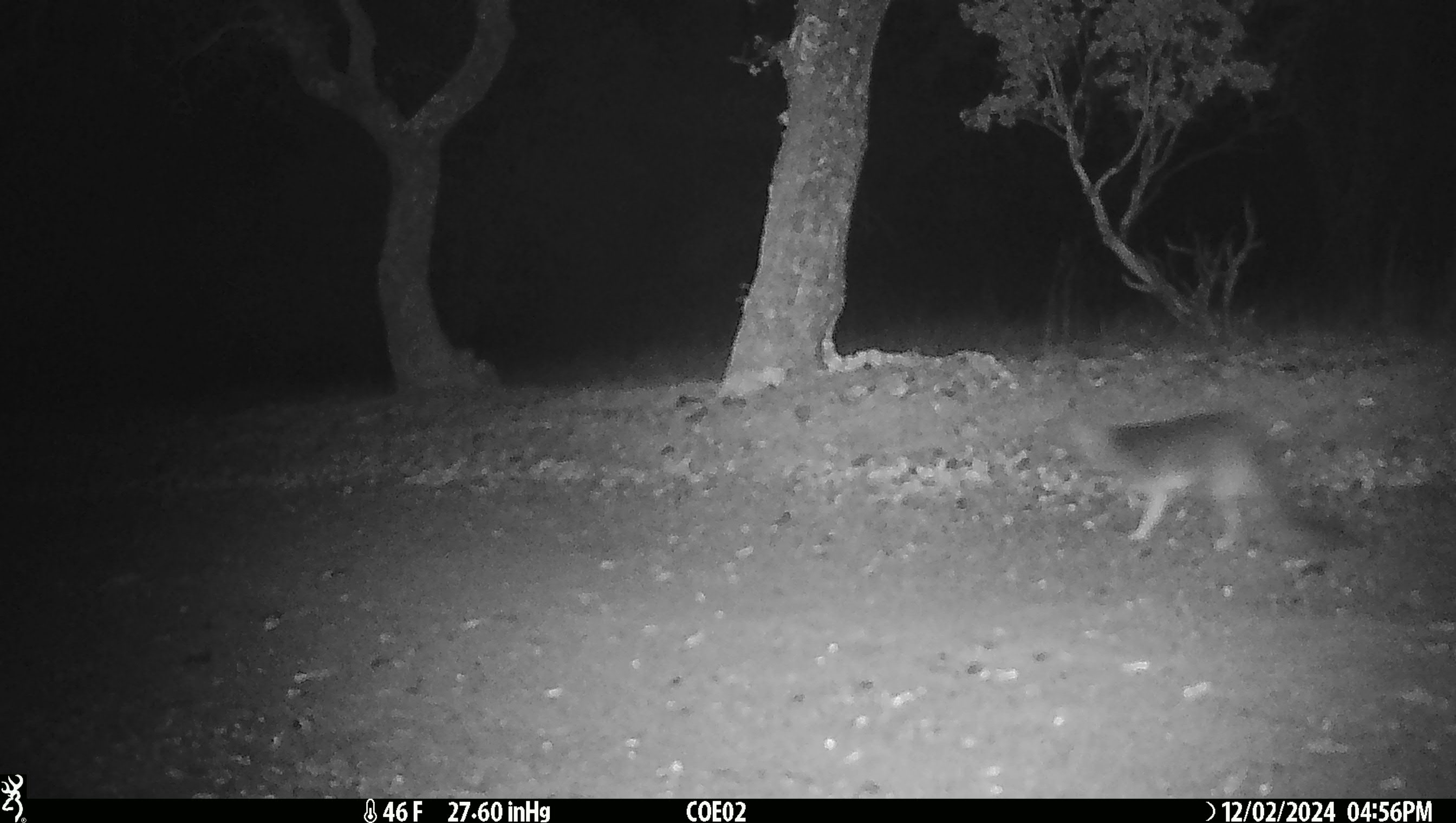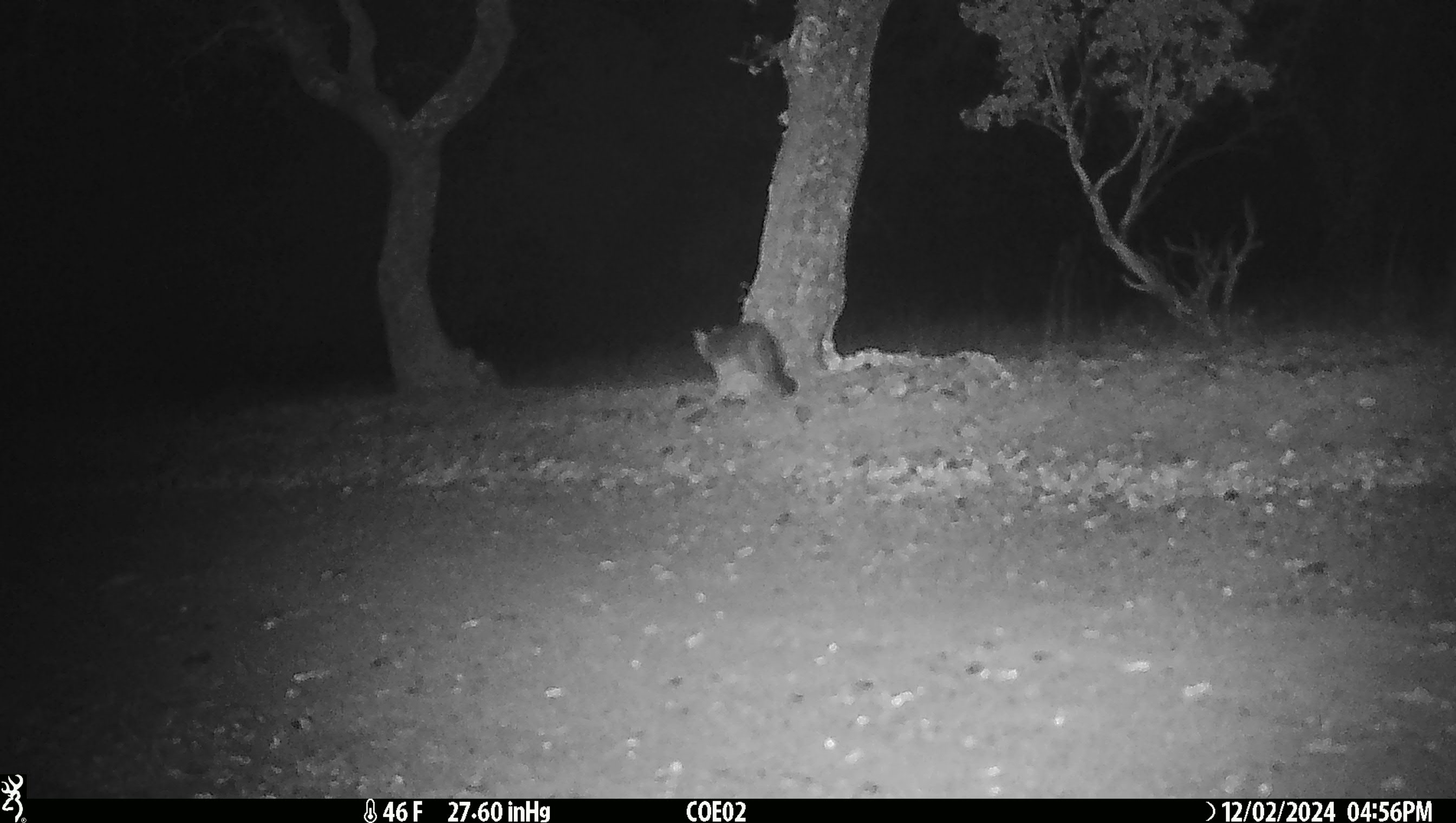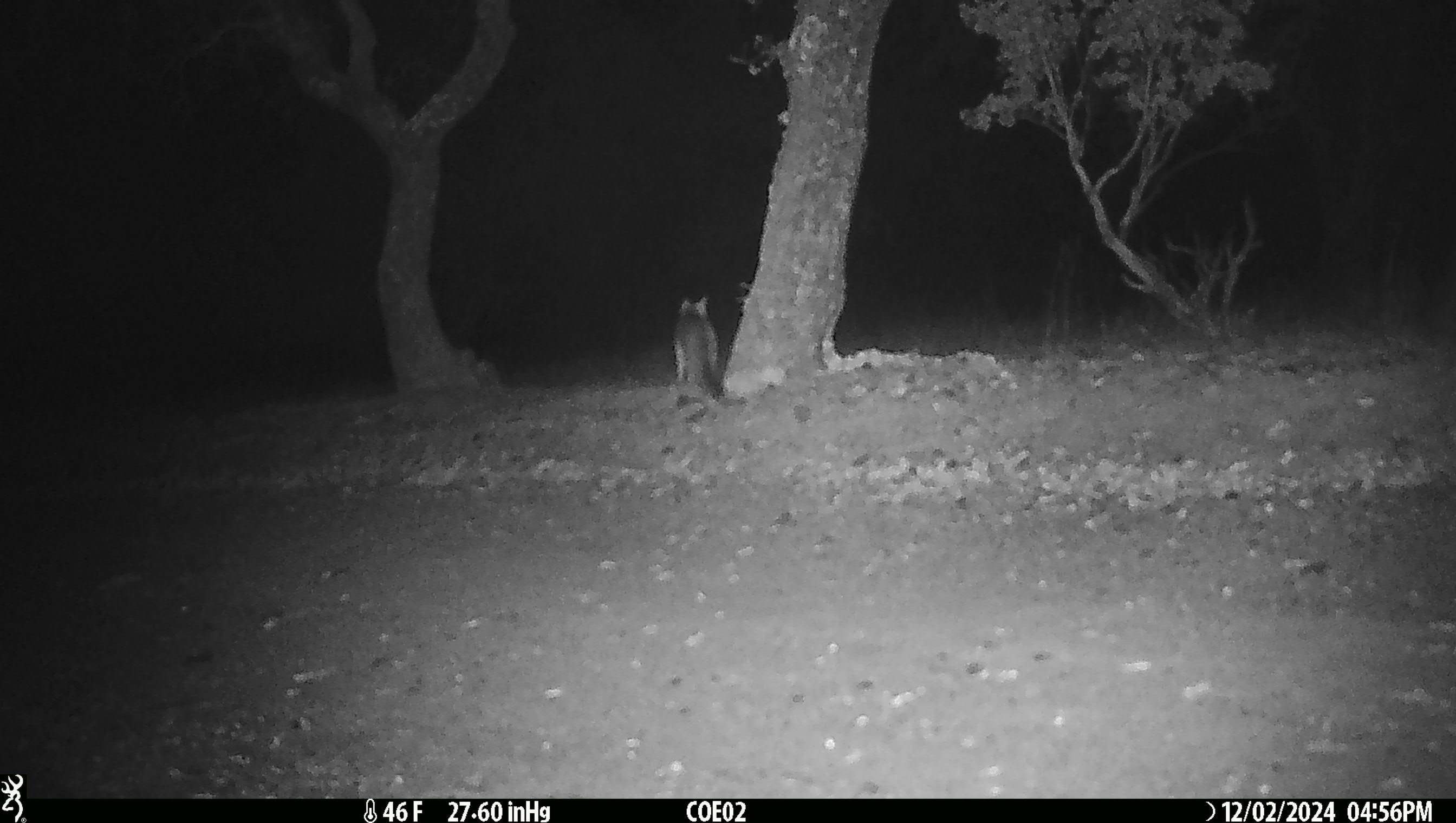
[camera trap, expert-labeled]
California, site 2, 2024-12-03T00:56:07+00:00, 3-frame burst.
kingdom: Animalia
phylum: Chordata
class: Mammalia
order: Carnivora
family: Canidae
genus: Urocyon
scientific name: Urocyon cinereoargenteus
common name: gray fox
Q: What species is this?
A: Gray fox (Urocyon cinereoargenteus).